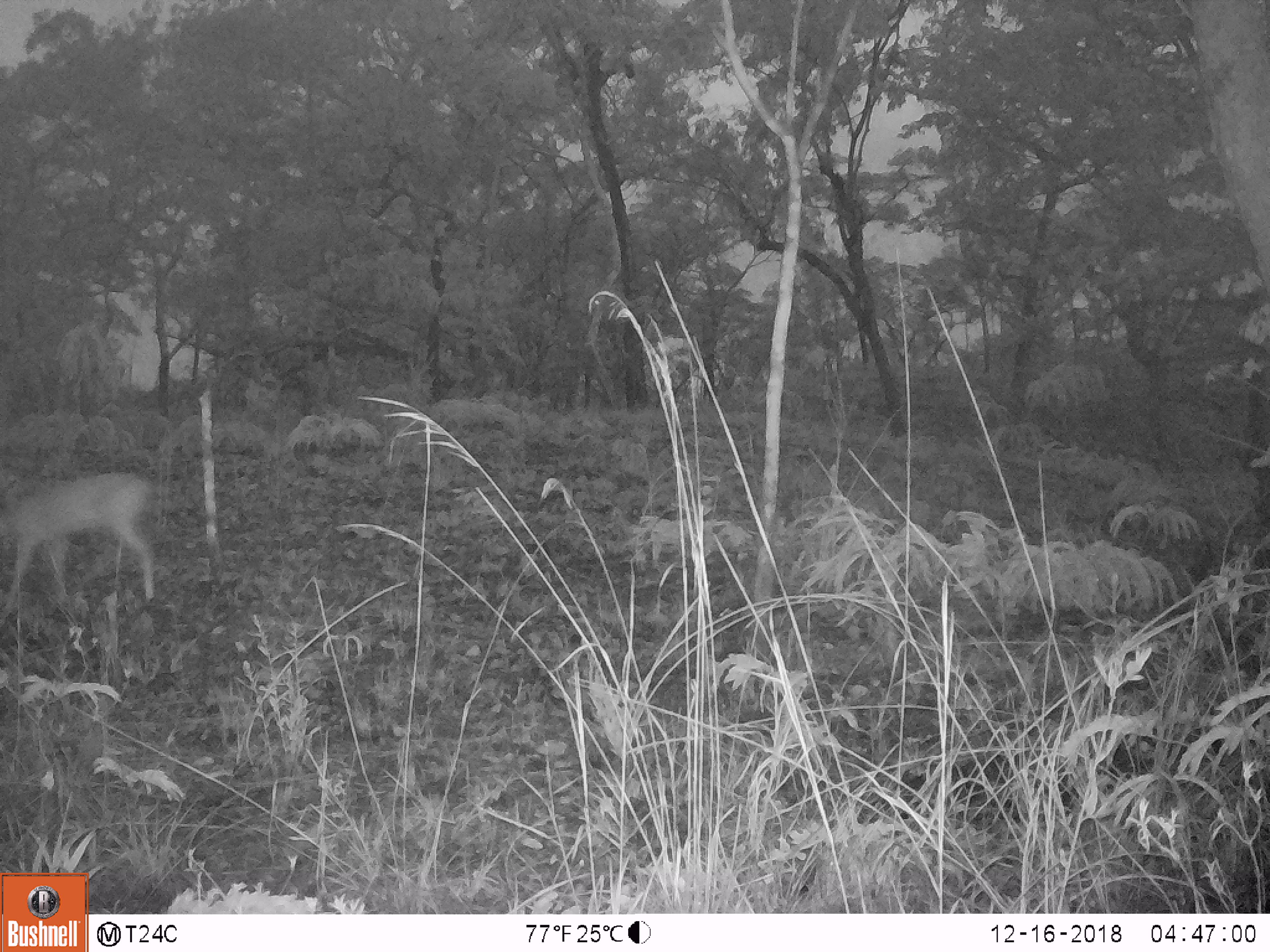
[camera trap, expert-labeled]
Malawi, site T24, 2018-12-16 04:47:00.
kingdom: Animalia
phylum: Chordata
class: Mammalia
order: Artiodactyla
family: Bovidae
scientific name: Antilopinae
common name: small antelope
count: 1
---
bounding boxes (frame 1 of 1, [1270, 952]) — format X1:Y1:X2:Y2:
small antelope: 0:458:180:623